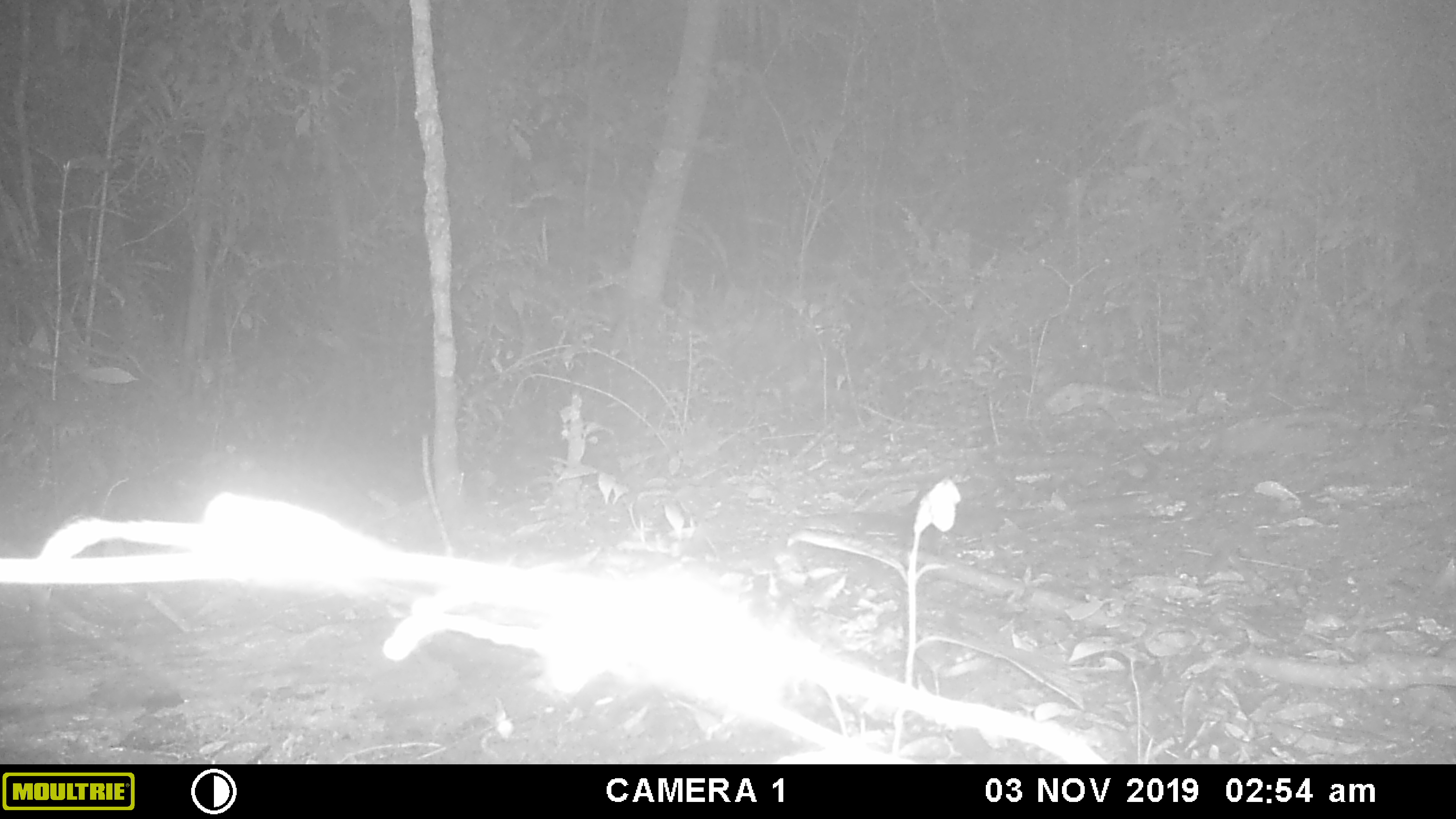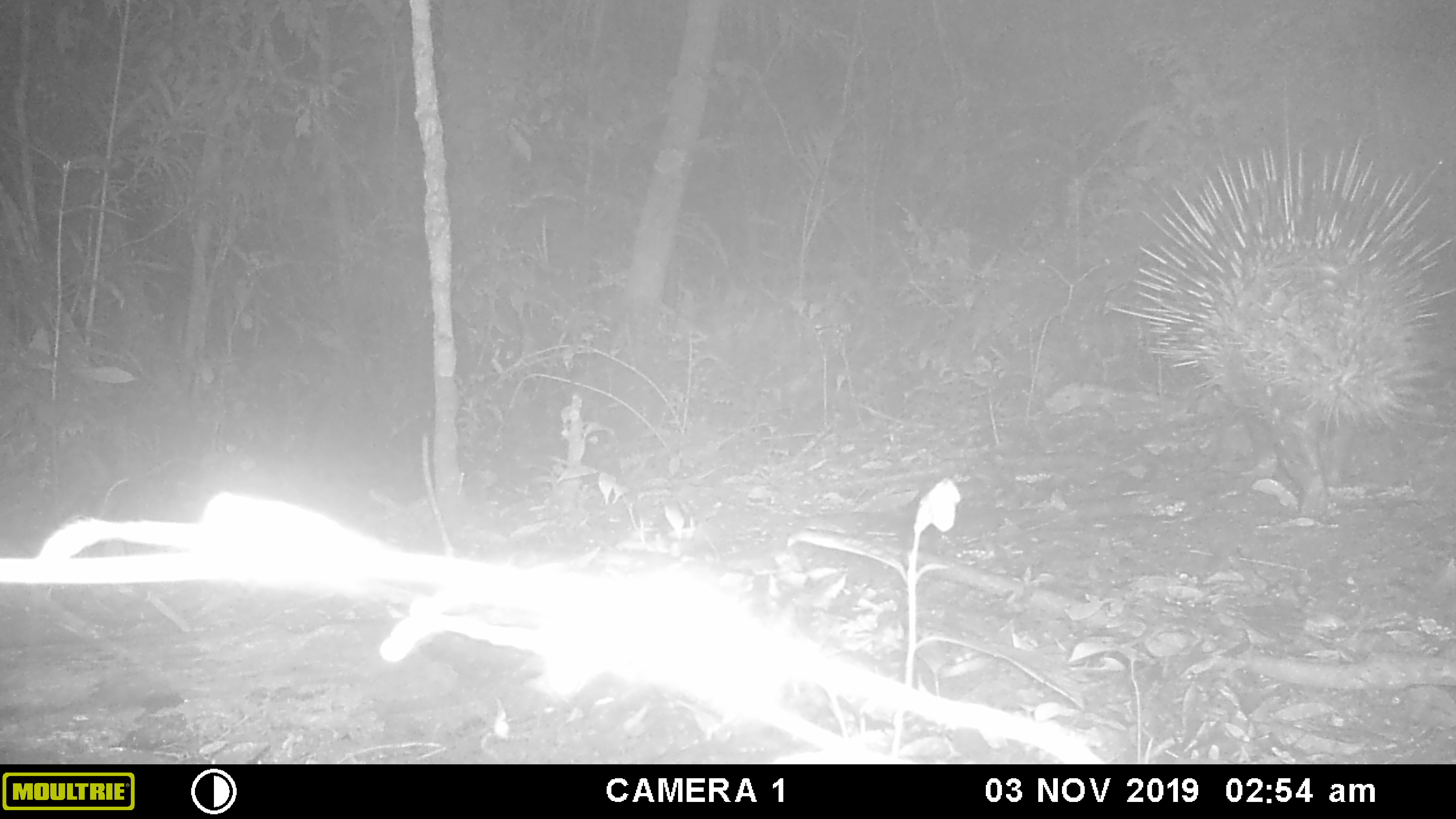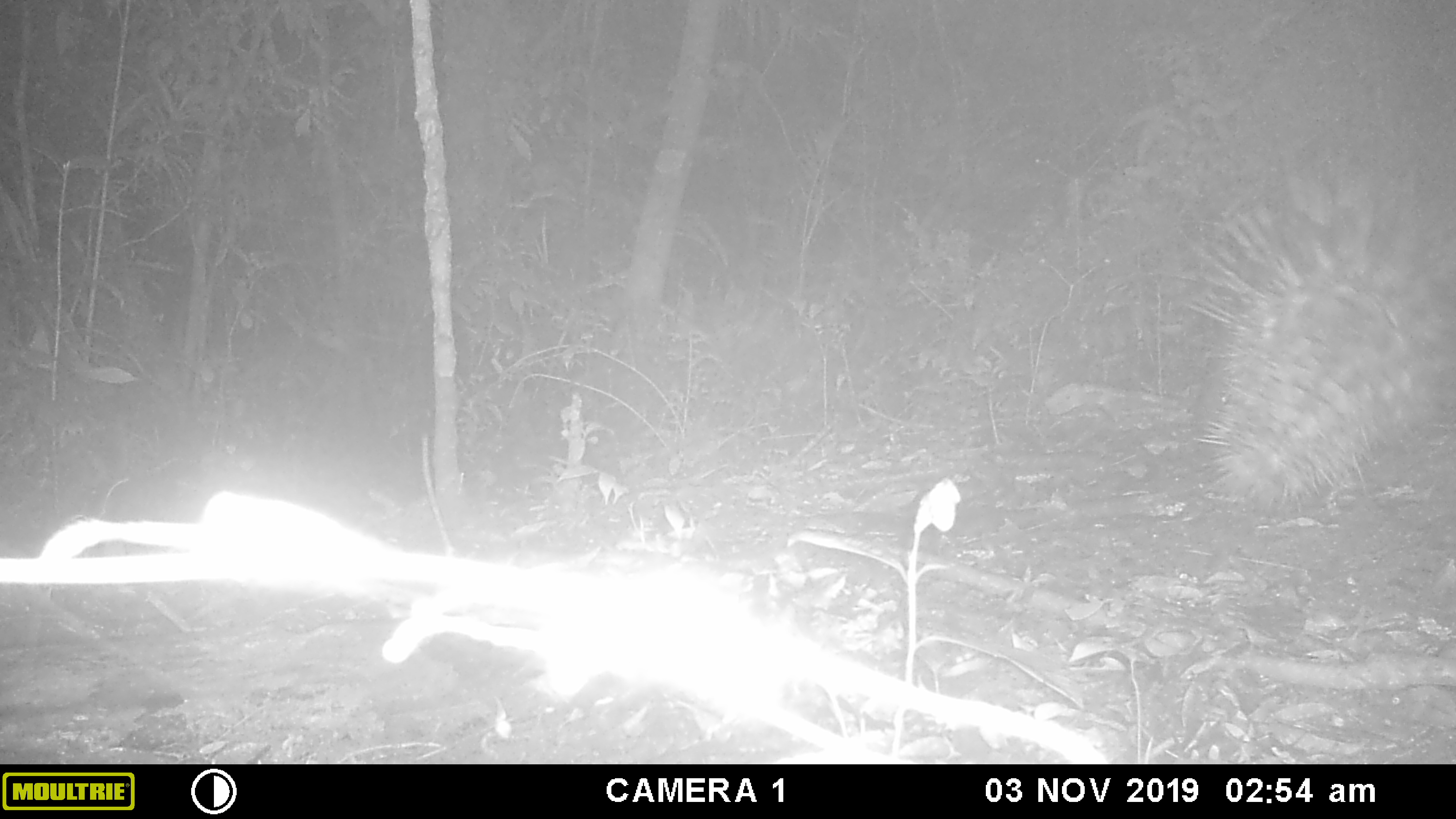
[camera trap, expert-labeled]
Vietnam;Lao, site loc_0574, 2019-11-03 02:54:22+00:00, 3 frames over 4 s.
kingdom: Animalia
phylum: Chordata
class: Mammalia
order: Rodentia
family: Hystricidae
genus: Hystrix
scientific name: Hystrix brachyura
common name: malayan porcupine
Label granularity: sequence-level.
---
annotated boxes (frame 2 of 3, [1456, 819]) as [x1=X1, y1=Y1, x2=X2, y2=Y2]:
malayan porcupine: [x1=1102, y1=132, x2=1451, y2=516]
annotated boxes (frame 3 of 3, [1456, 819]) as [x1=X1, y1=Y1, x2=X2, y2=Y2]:
malayan porcupine: [x1=1173, y1=162, x2=1456, y2=518]